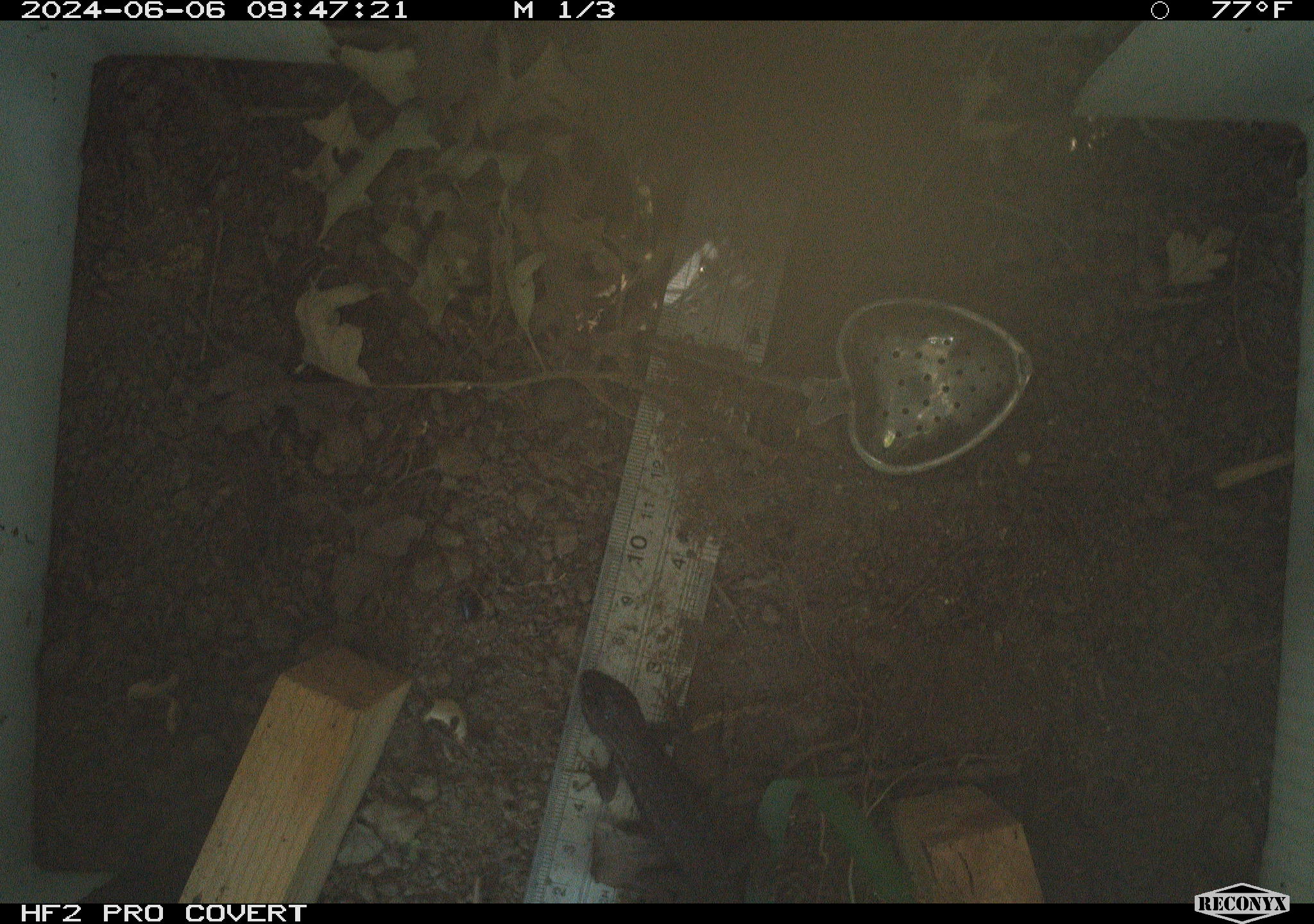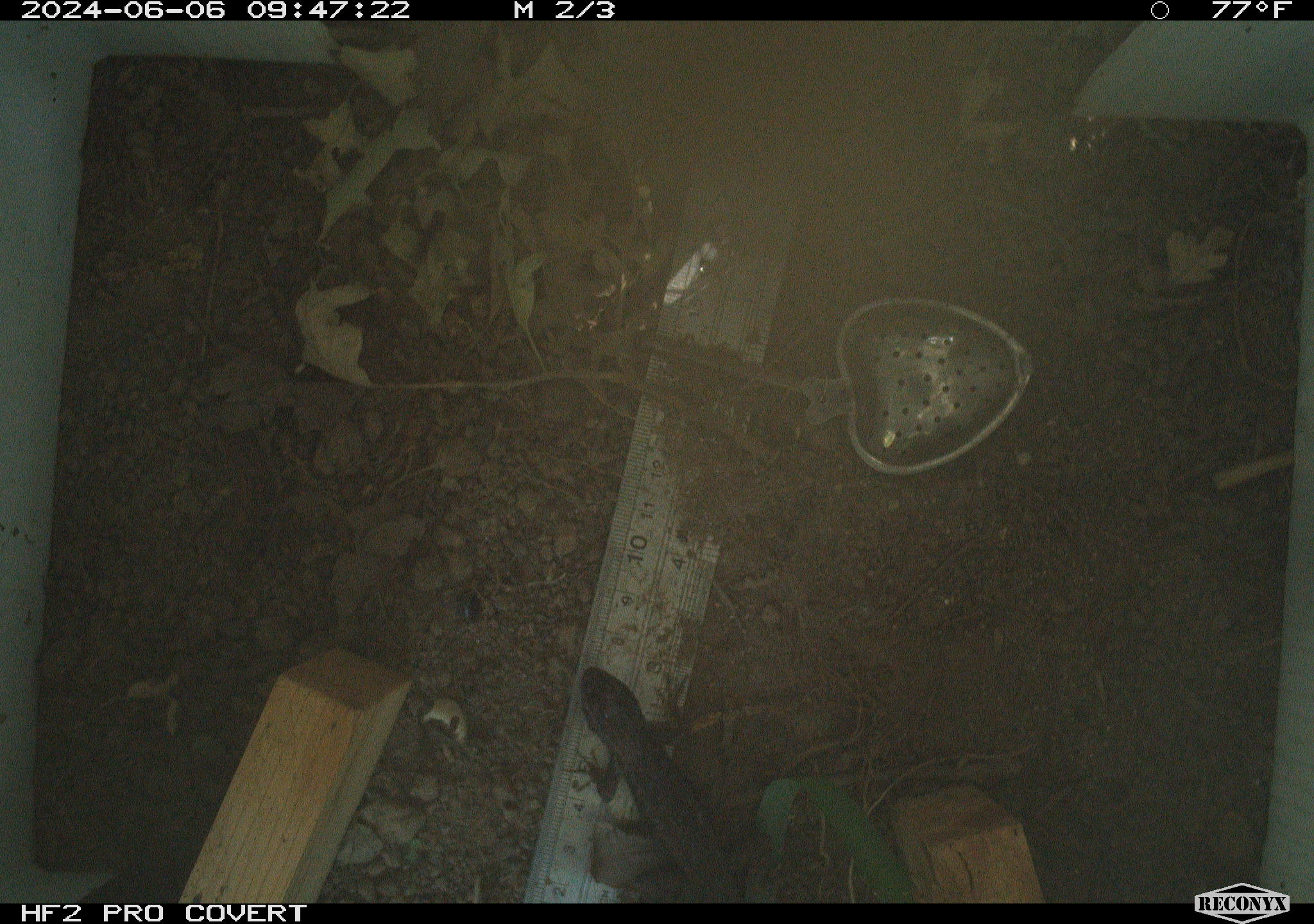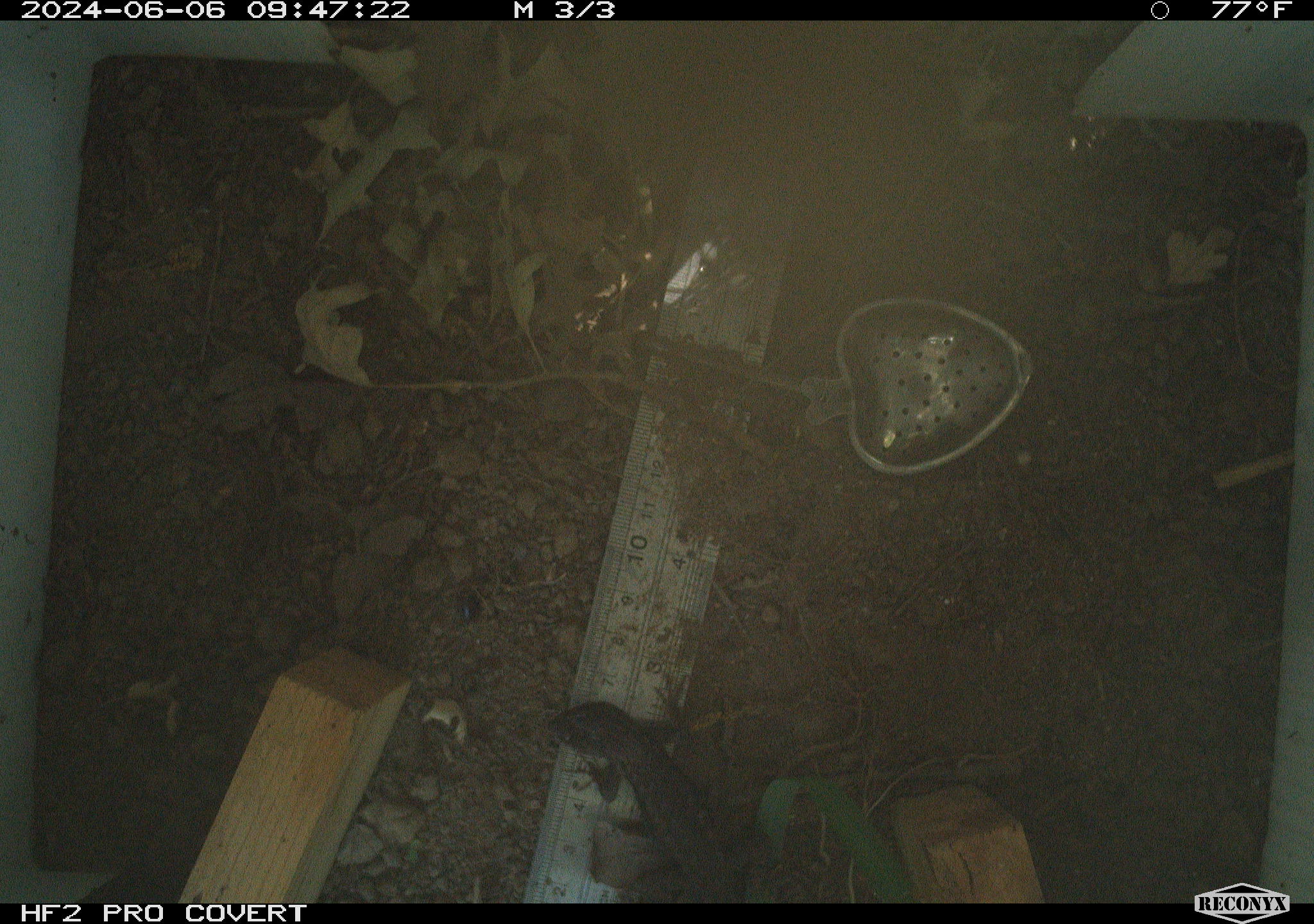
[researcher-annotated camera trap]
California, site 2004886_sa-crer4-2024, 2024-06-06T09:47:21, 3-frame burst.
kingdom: Animalia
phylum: Chordata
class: Reptilia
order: Squamata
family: Phrynosomatidae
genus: Sceloporus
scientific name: Sceloporus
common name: spiny lizards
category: sceloporus species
Sceloporus species (spiny lizards) (Sceloporus).